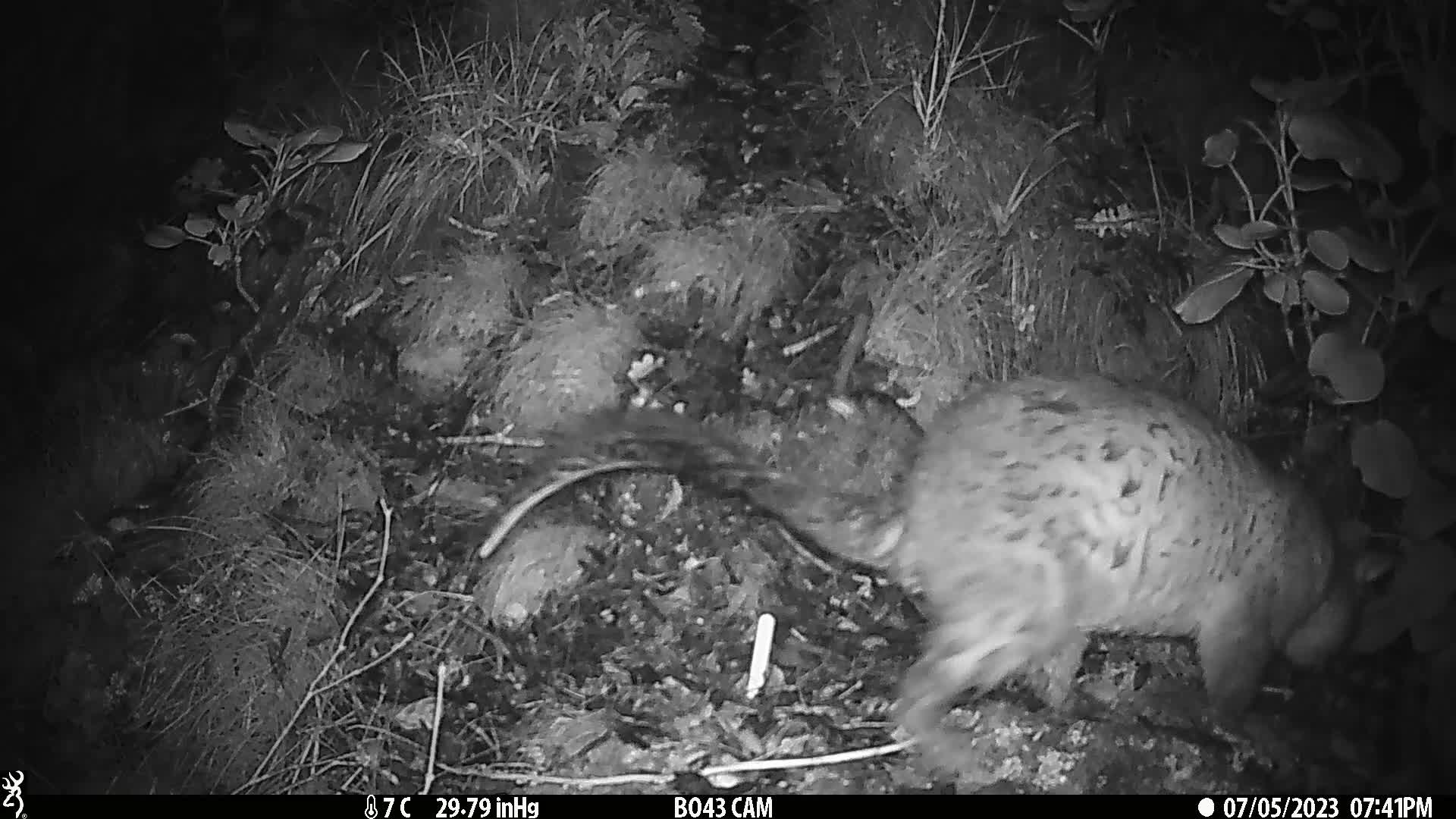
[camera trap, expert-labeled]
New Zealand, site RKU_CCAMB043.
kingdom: Animalia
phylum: Chordata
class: Mammalia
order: Diprotodontia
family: Phalangeridae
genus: Trichosurus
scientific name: Trichosurus vulpecula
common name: common brushtail possum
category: possum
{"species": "possum (common brushtail possum) (Trichosurus vulpecula)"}